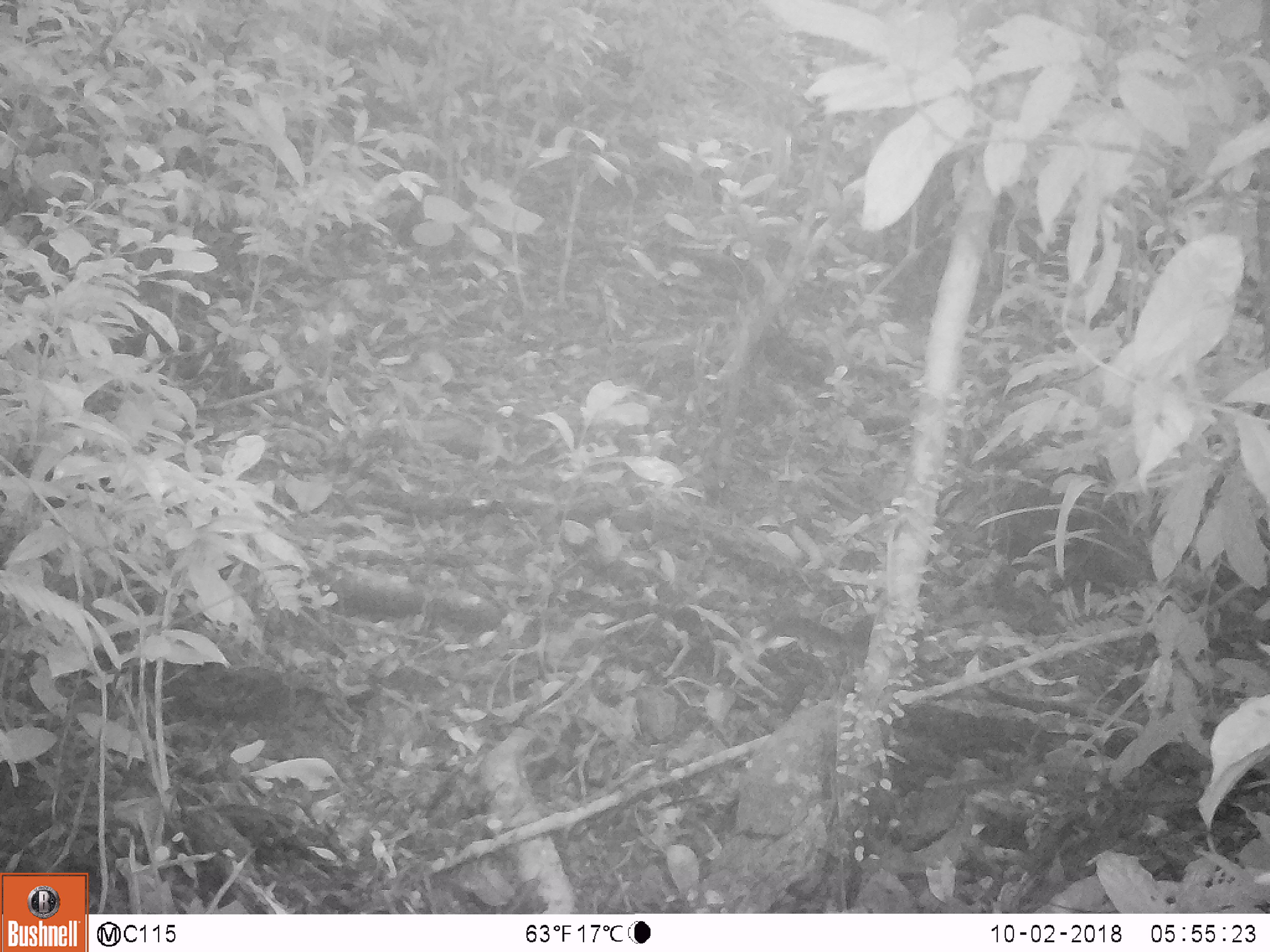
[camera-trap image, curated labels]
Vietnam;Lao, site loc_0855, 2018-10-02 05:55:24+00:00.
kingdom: Animalia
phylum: Chordata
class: Mammalia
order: Rodentia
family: Sciuridae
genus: Dremomys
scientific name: Dremomys rufigenis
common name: red-cheeked squirrel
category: red cheeked squirrel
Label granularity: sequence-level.